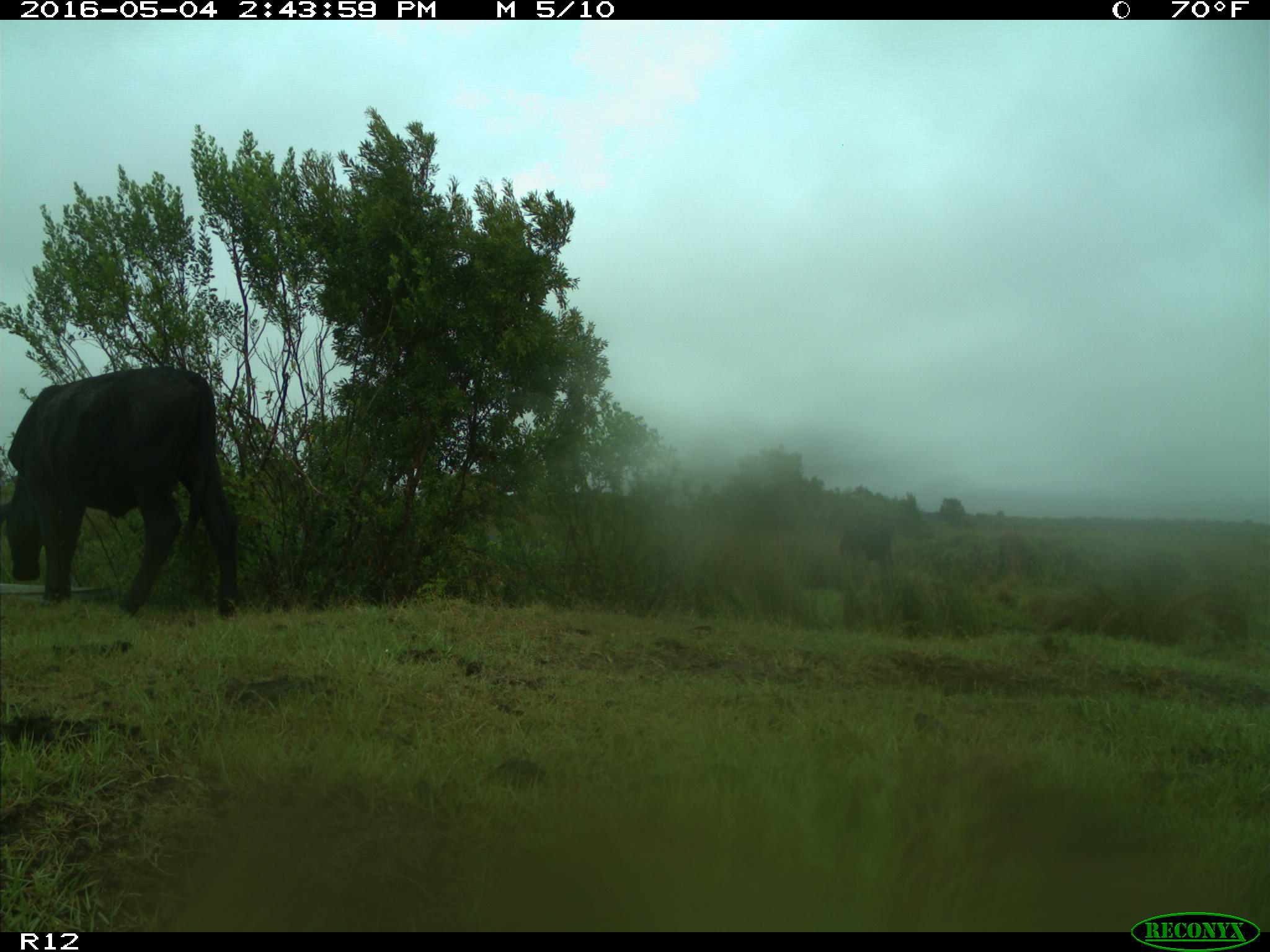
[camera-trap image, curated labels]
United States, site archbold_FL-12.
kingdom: Animalia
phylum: Chordata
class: Mammalia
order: Artiodactyla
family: Bovidae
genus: Bos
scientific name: Bos taurus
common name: domestic cow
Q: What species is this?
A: Bos taurus (domestic cow).